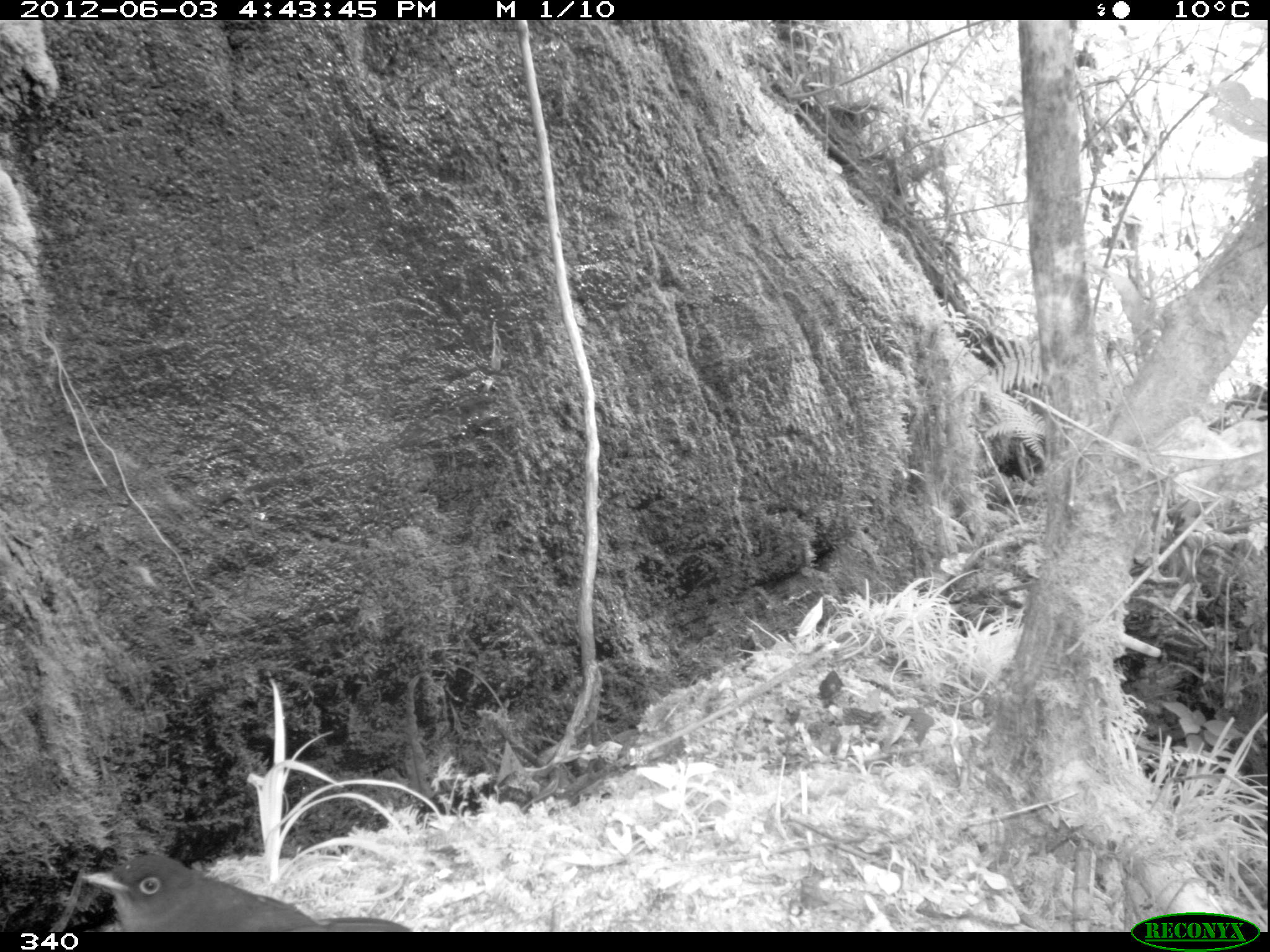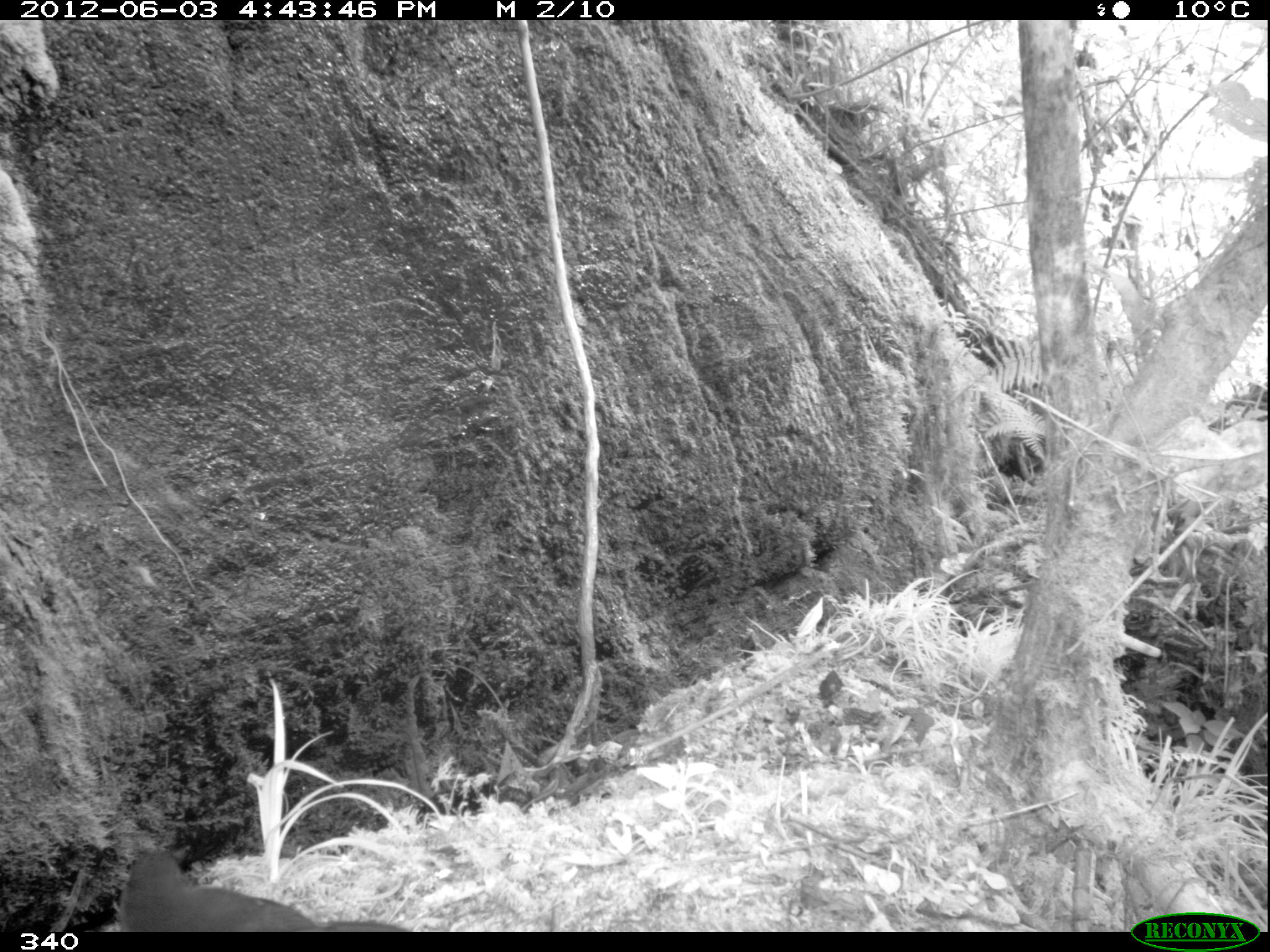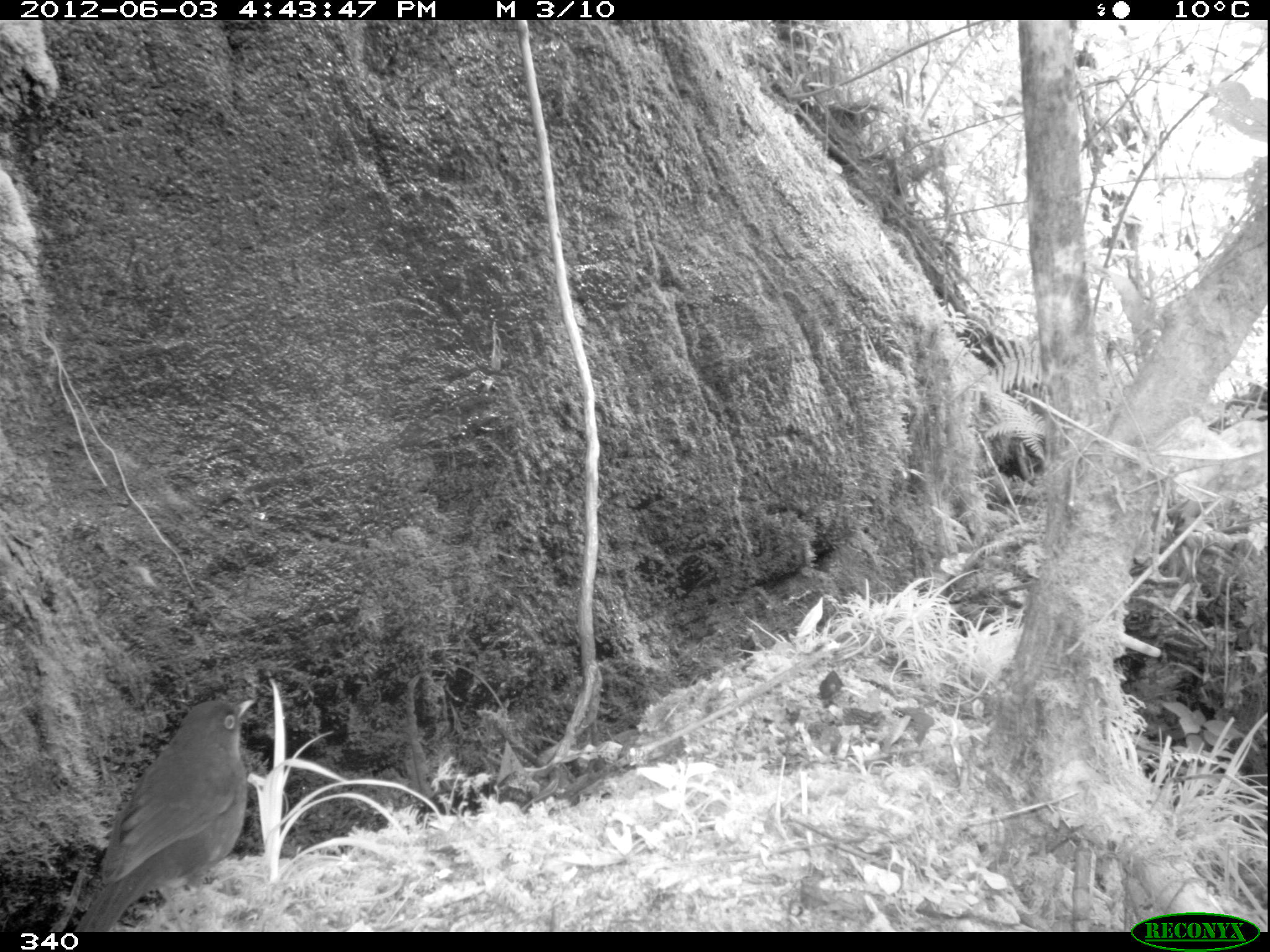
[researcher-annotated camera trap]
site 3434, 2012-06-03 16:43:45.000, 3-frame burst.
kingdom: Animalia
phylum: Chordata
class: Aves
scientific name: Aves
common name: bird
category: unknown bird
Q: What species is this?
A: Unknown bird (bird) (Aves).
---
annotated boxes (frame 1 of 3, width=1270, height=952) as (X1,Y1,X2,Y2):
unknown bird: (80,845,414,932)